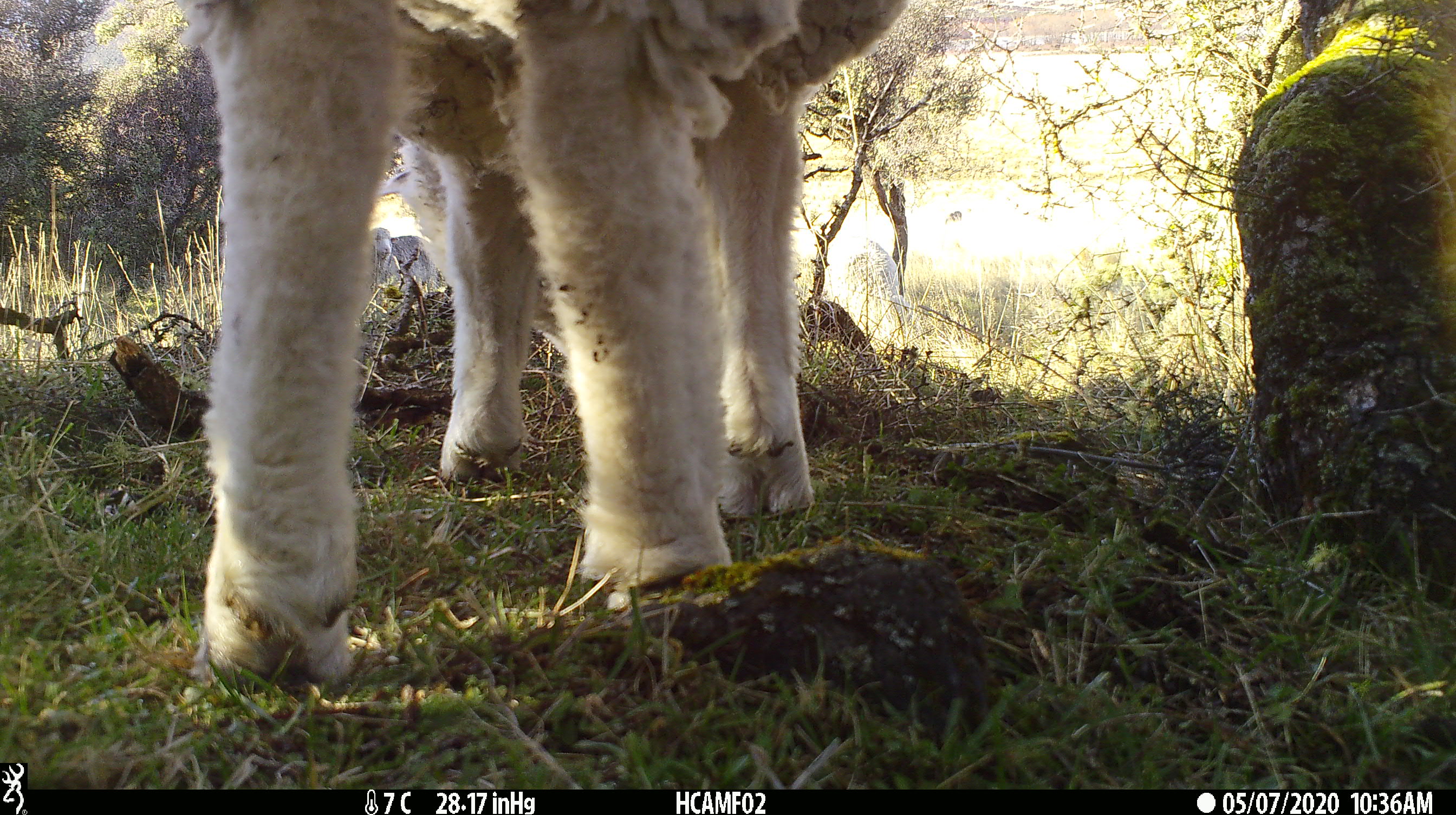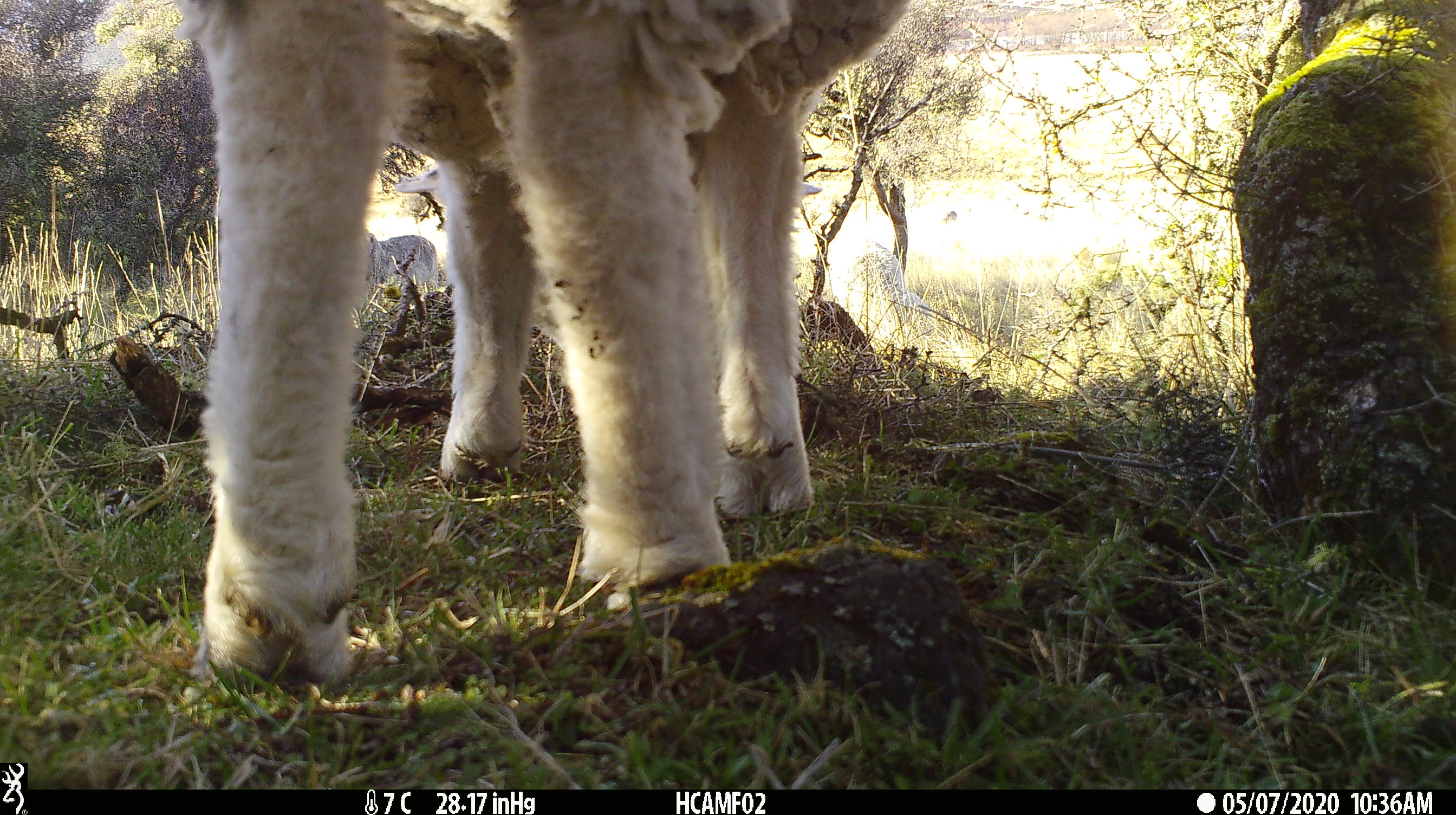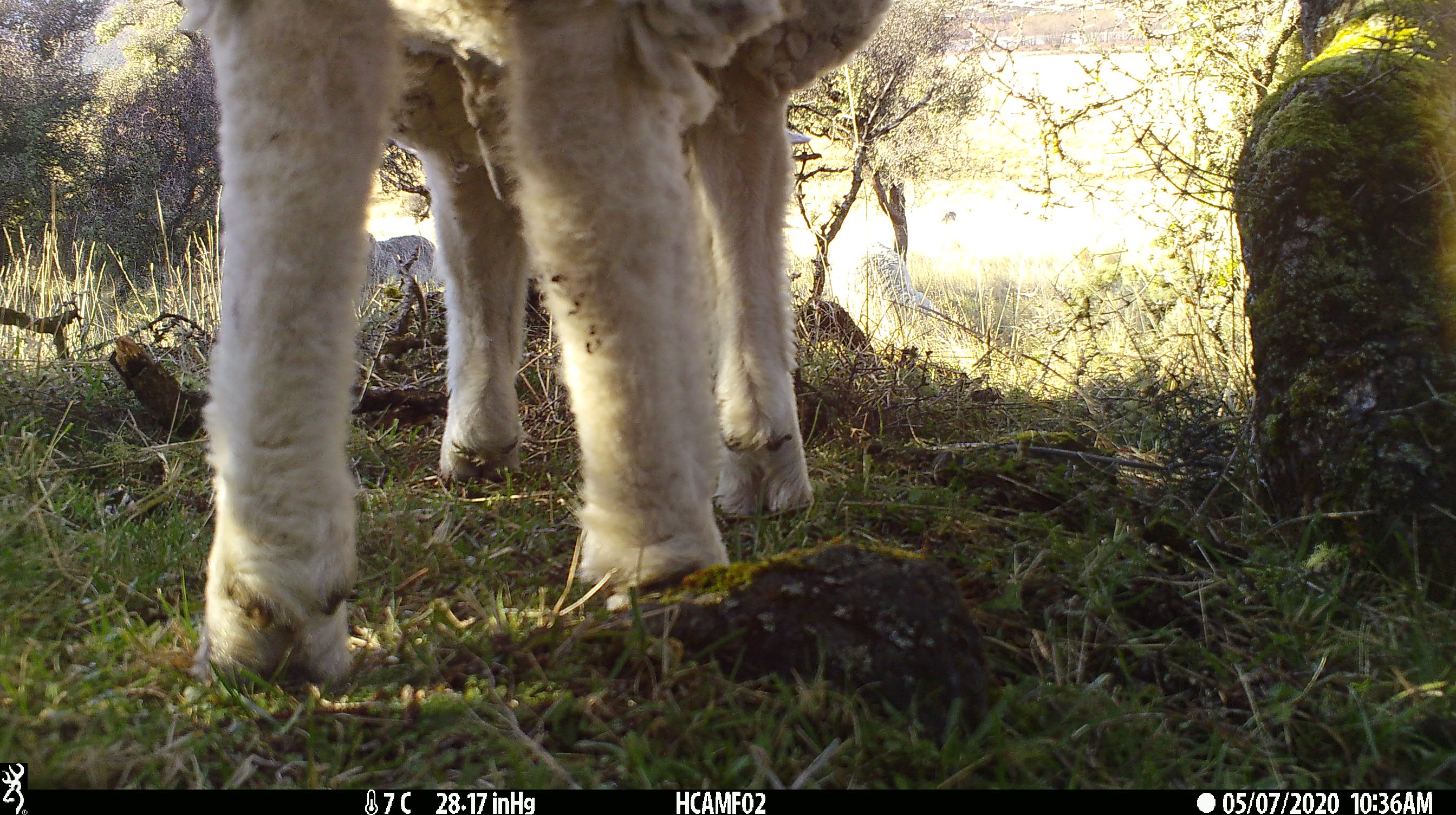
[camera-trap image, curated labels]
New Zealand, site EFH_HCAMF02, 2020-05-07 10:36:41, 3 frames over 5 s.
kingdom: Animalia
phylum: Chordata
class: Mammalia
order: Artiodactyla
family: Bovidae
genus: Ovis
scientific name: Ovis aries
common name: domestic sheep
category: sheep